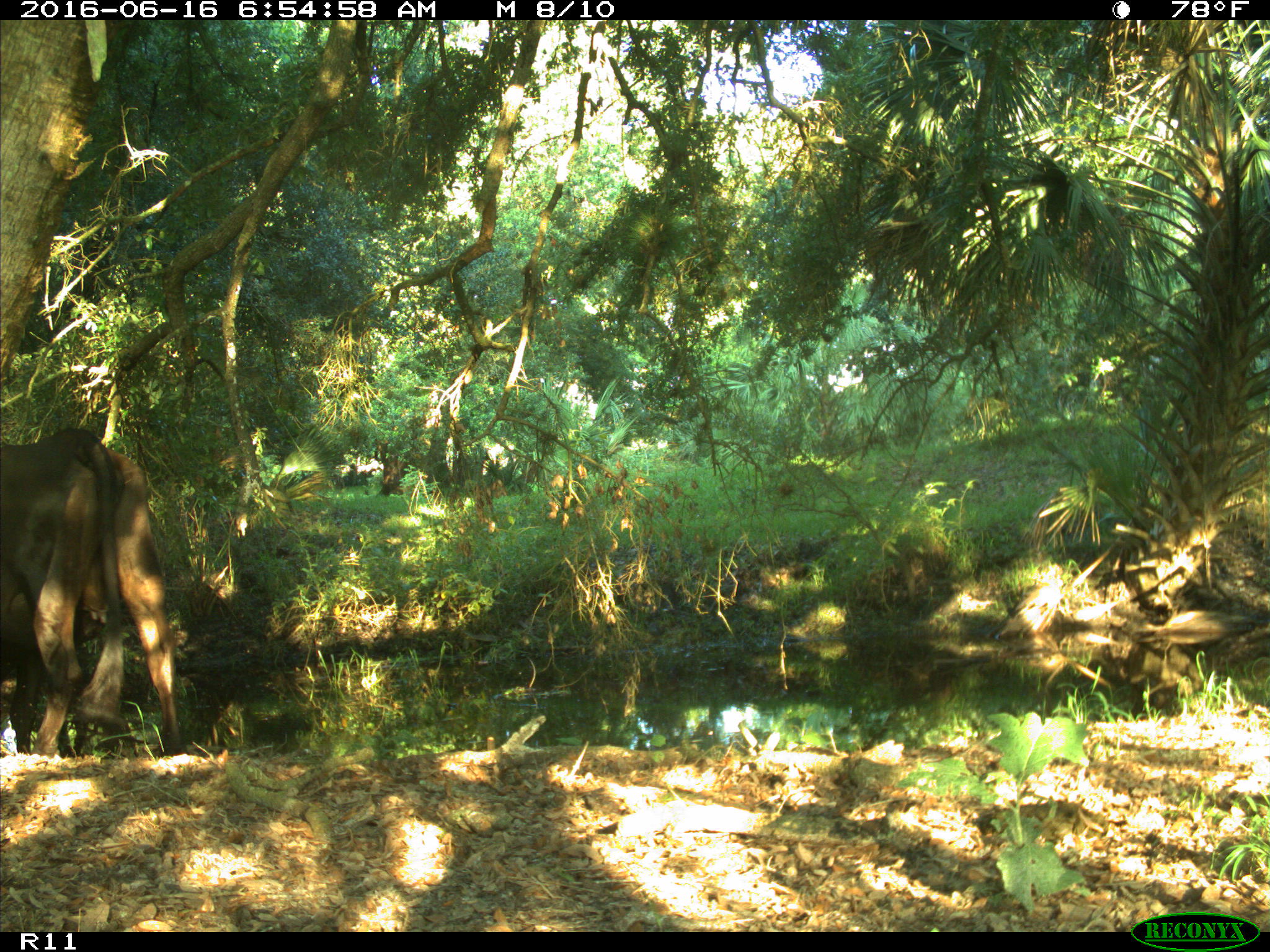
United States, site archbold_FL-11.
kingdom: Animalia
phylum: Chordata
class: Mammalia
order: Artiodactyla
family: Bovidae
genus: Bos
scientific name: Bos taurus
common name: domestic cow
Bos taurus (domestic cow).